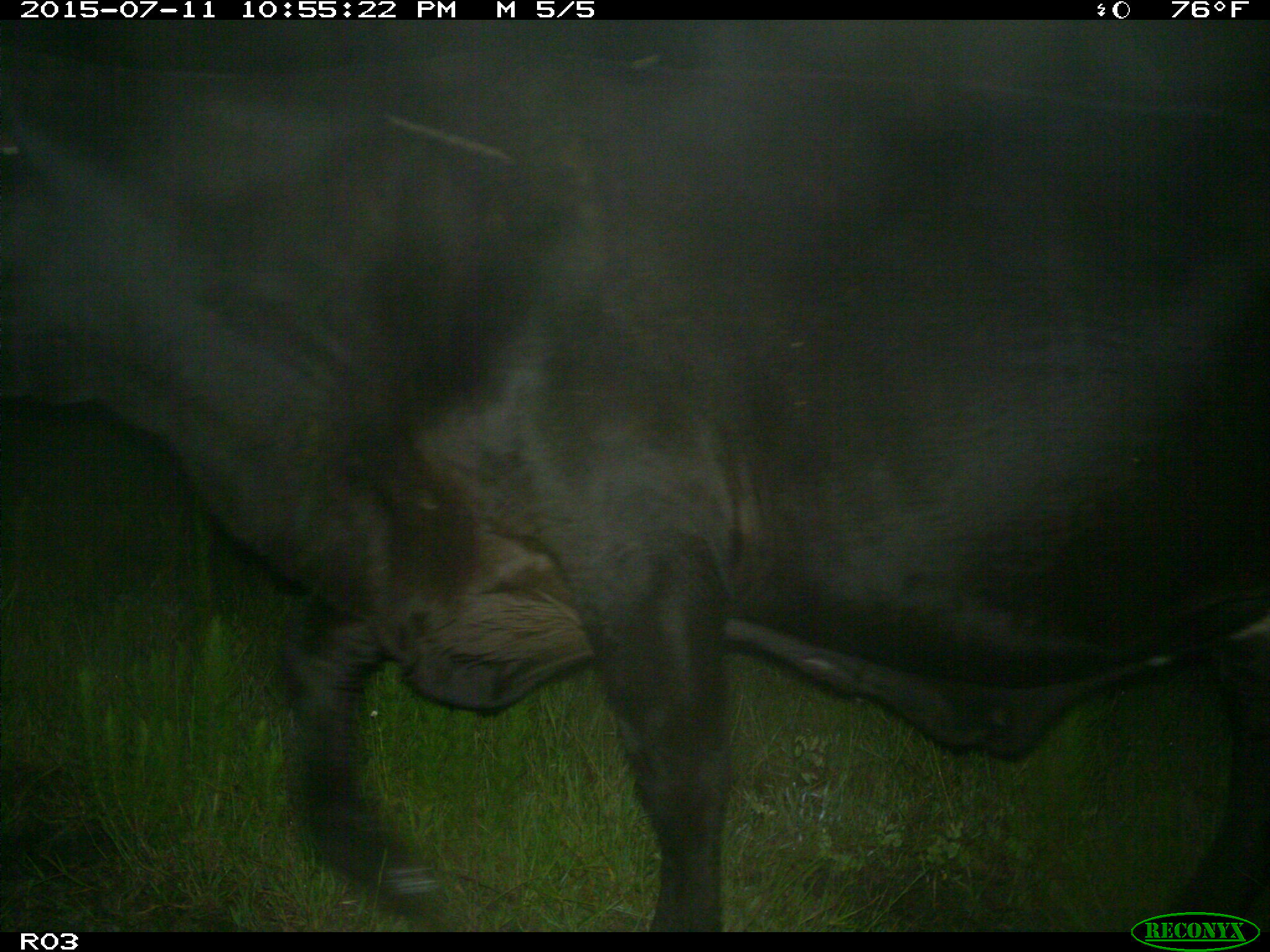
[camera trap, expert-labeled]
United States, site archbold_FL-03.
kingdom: Animalia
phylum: Chordata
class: Mammalia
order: Artiodactyla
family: Bovidae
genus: Bos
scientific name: Bos taurus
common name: domestic cow